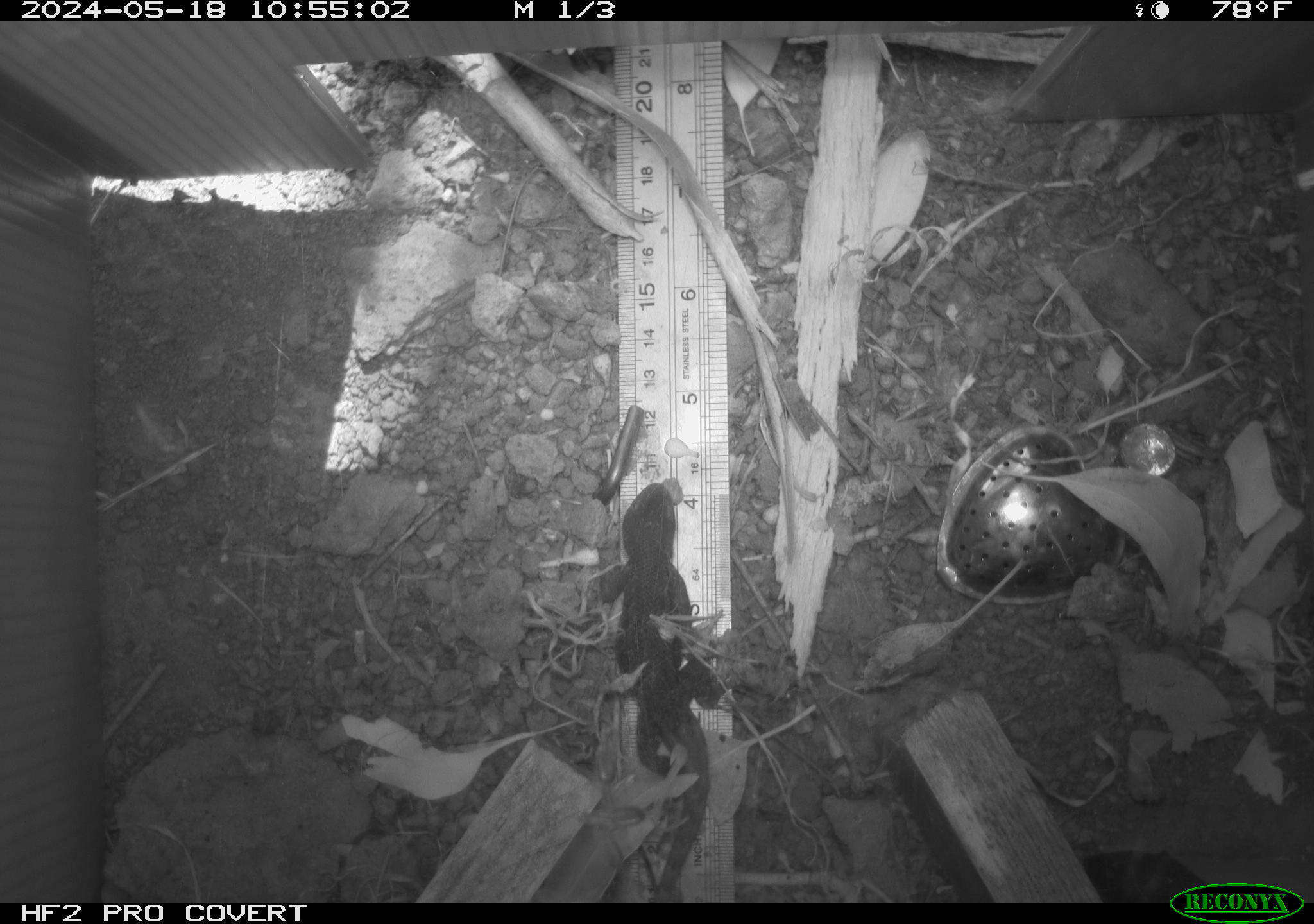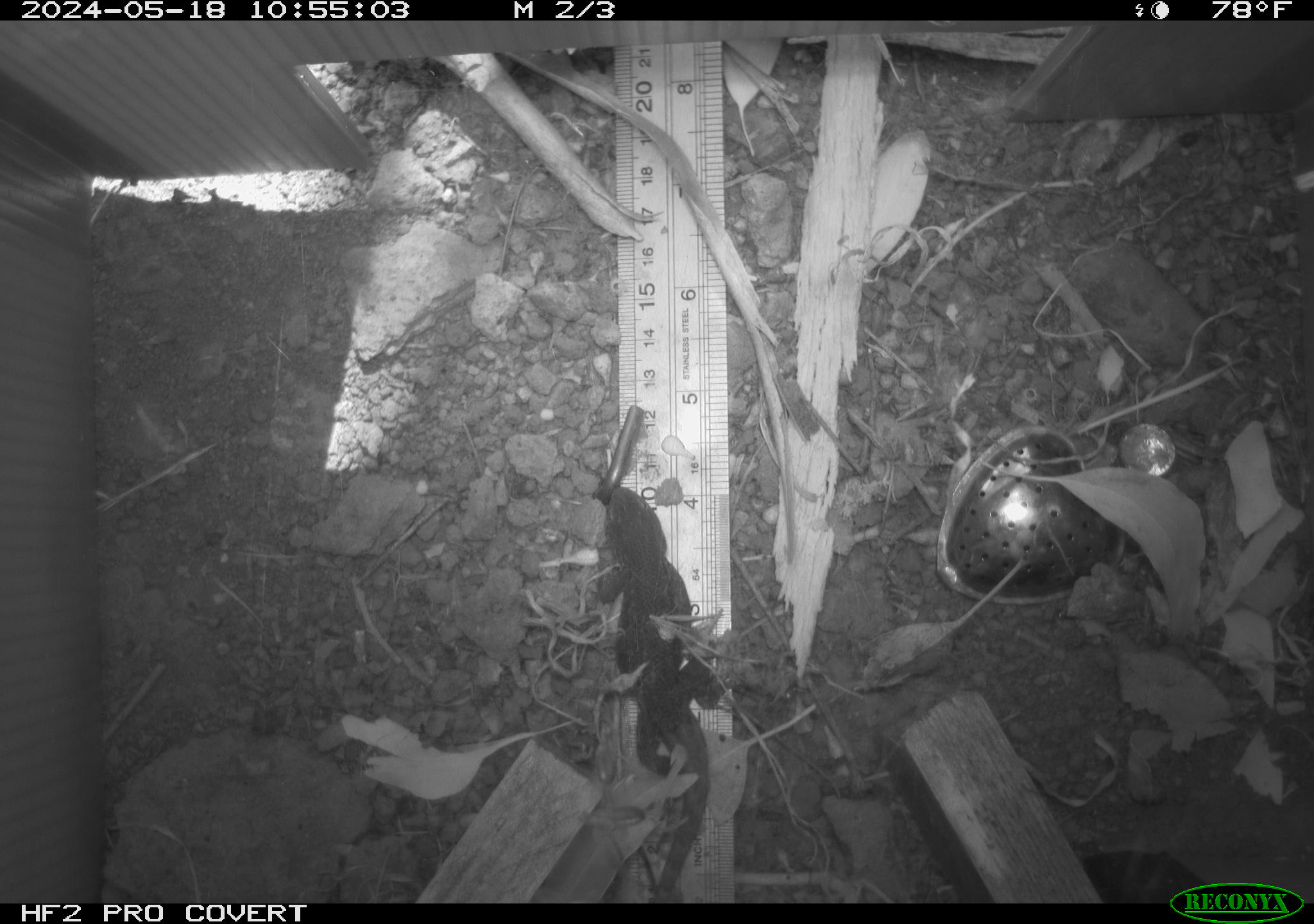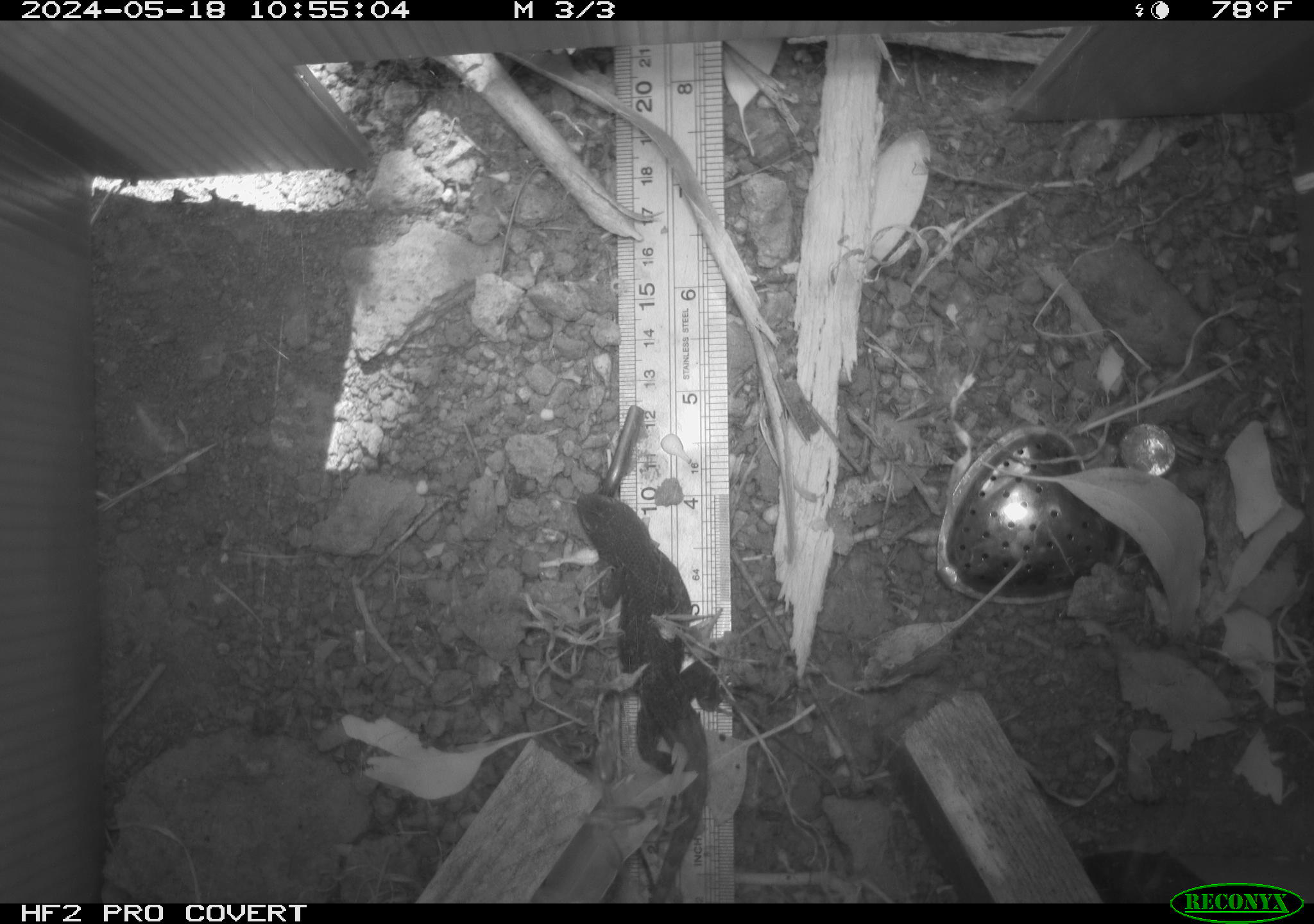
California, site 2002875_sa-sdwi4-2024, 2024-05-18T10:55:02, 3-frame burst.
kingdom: Animalia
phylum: Chordata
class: Reptilia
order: Squamata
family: Phrynosomatidae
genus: Sceloporus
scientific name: Sceloporus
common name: spiny lizards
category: sceloporus species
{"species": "sceloporus species (spiny lizards) (Sceloporus)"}